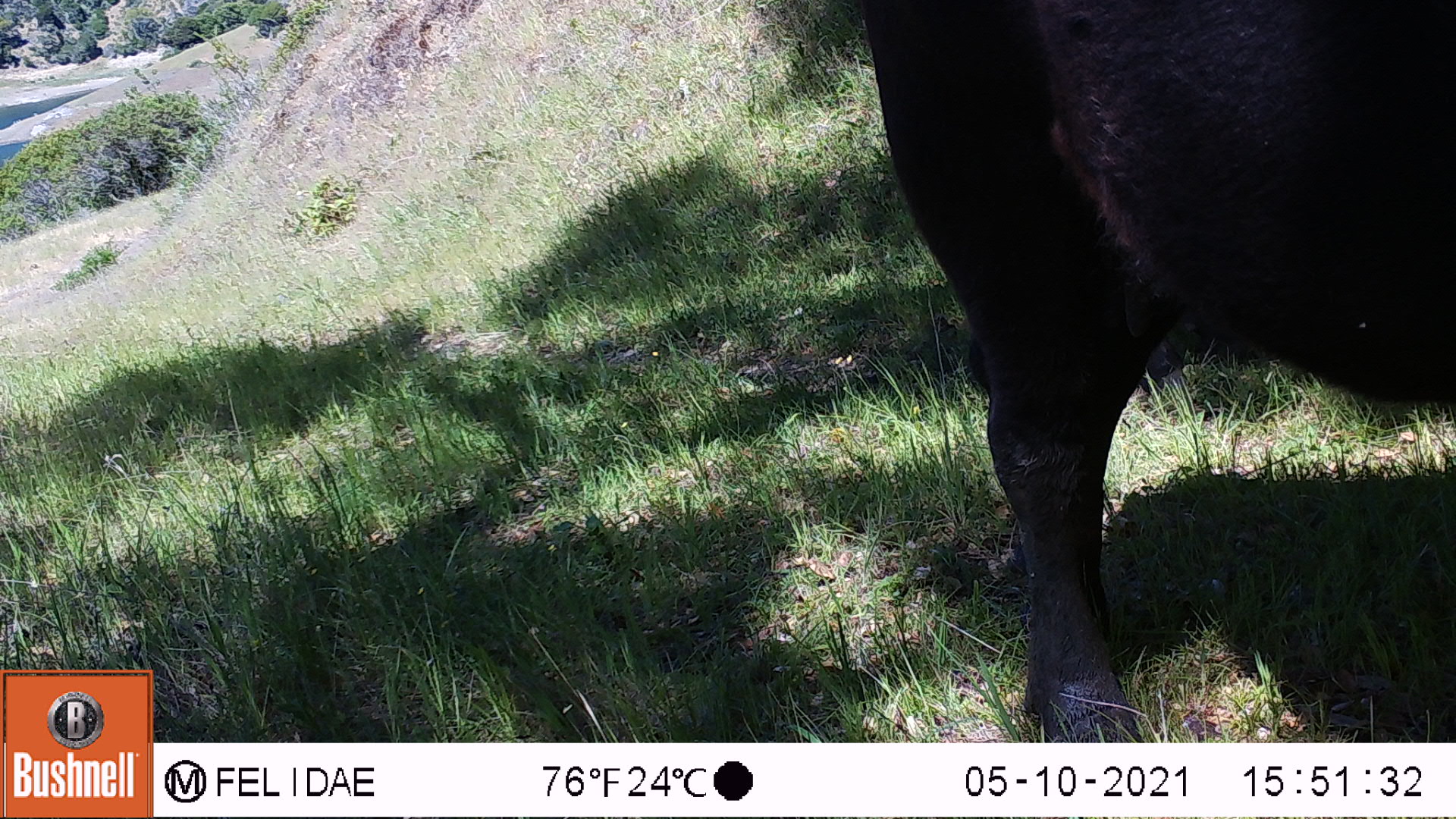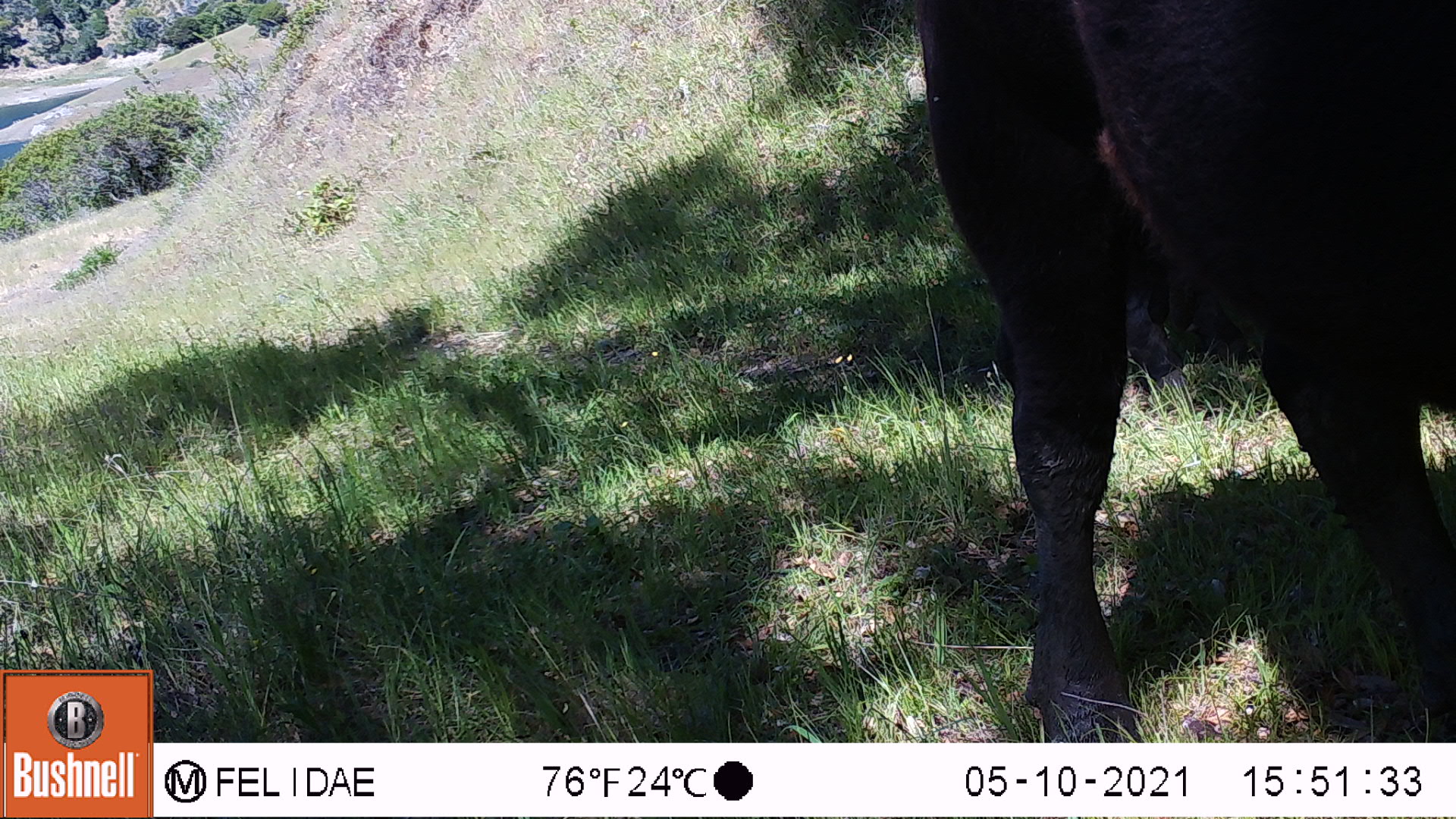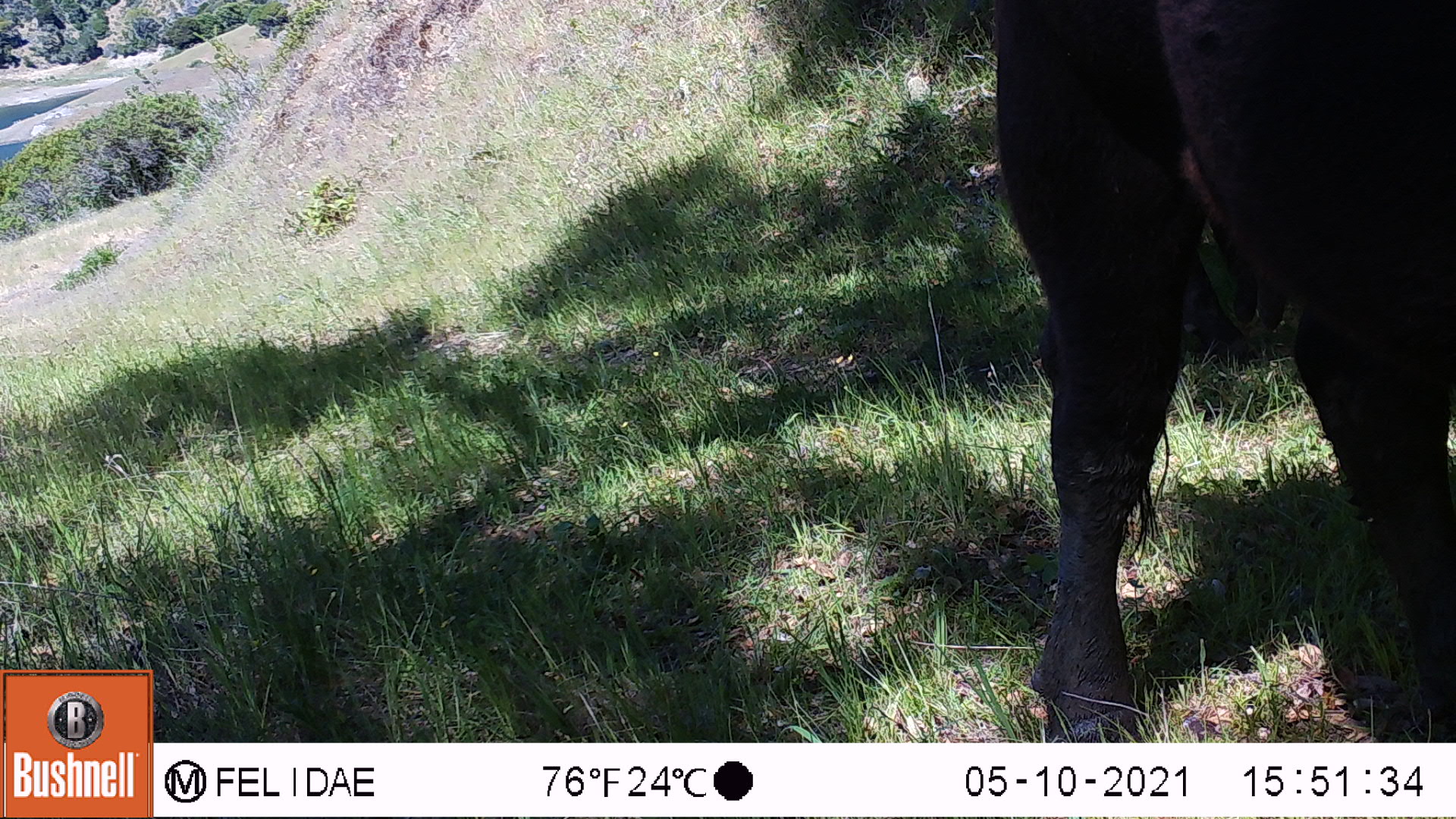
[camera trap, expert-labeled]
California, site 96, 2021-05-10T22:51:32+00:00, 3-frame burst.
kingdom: Animalia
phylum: Chordata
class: Mammalia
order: Artiodactyla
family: Bovidae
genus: Bos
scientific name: Bos taurus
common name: domestic cattle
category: cattle